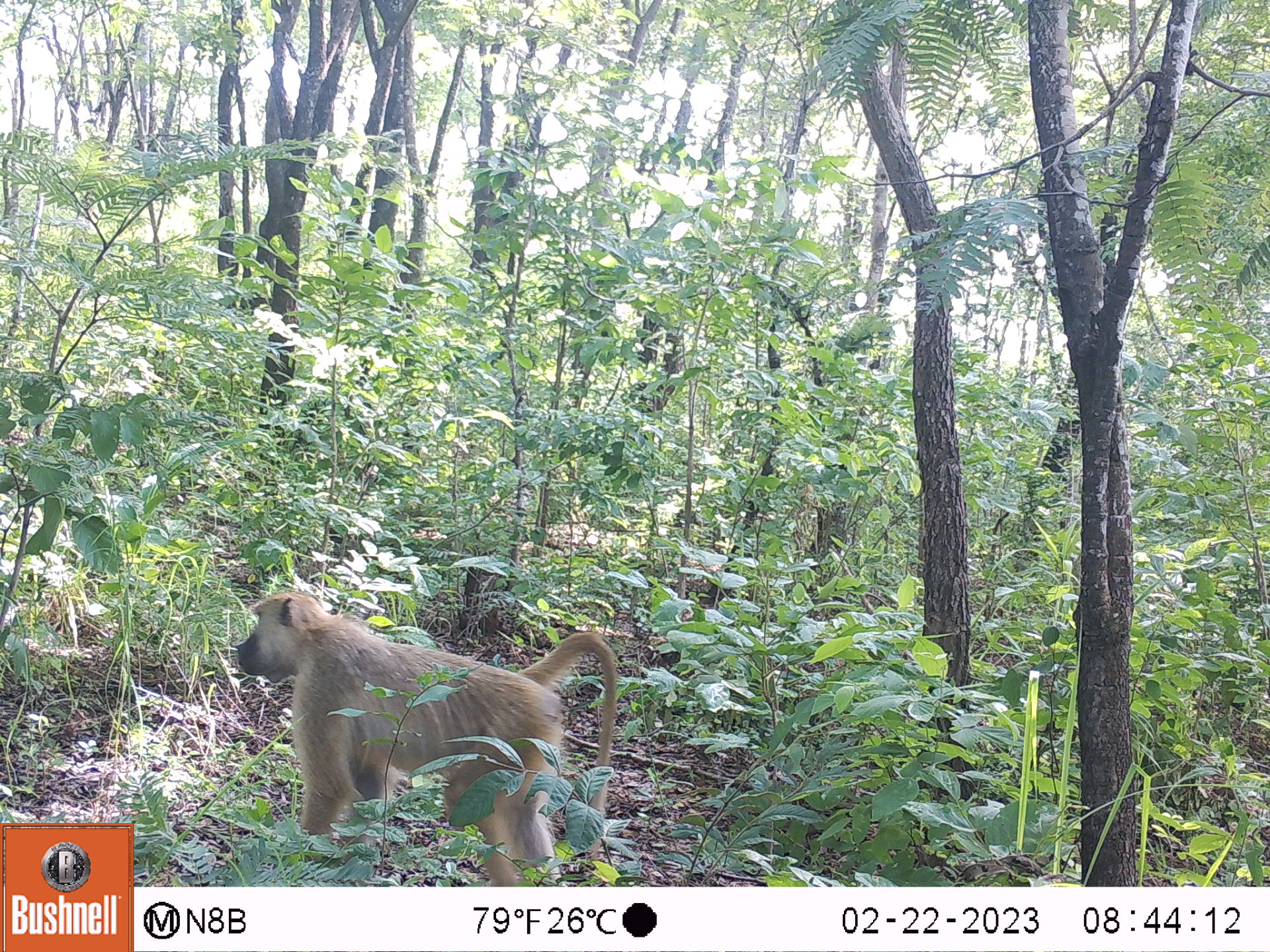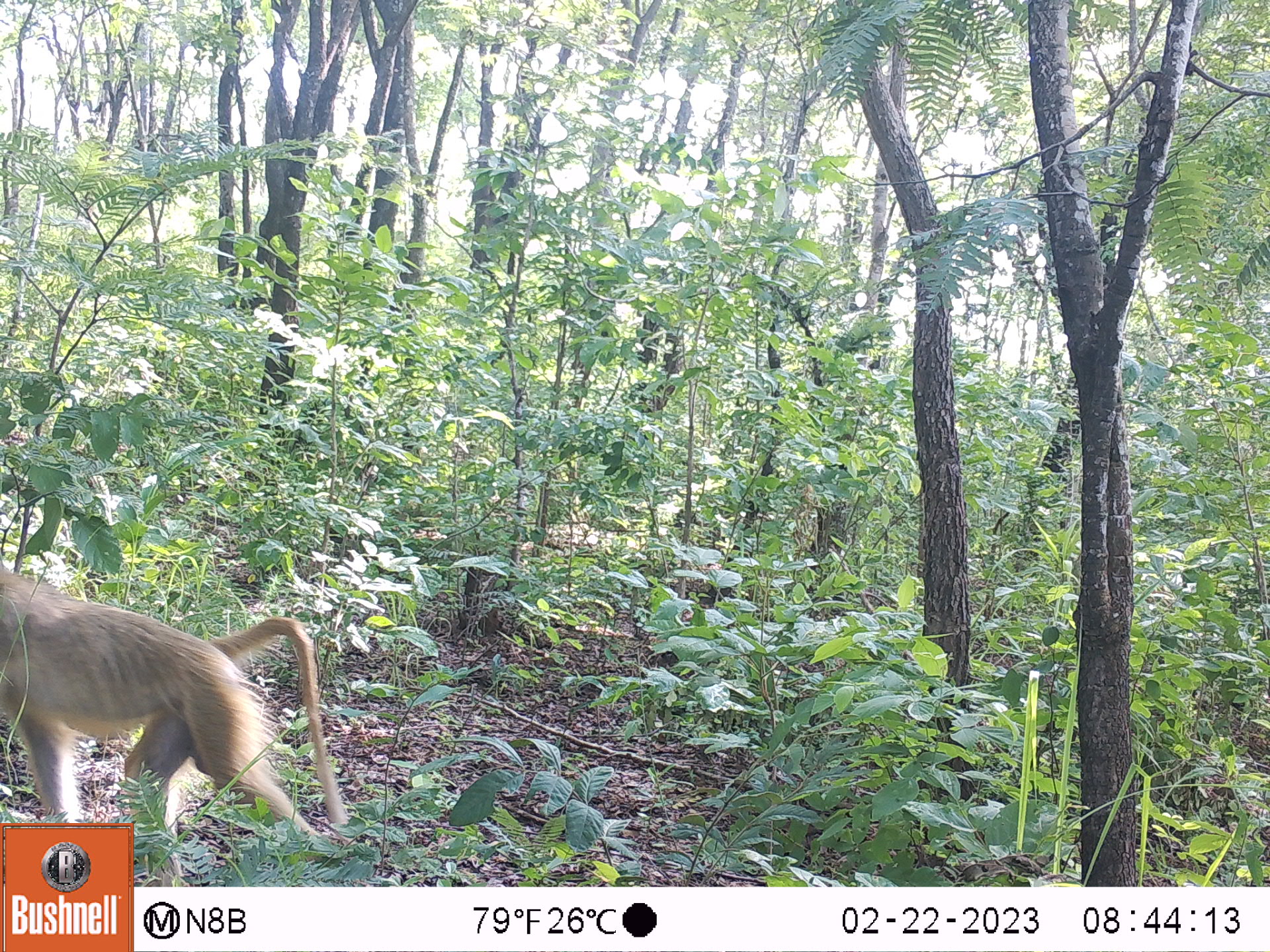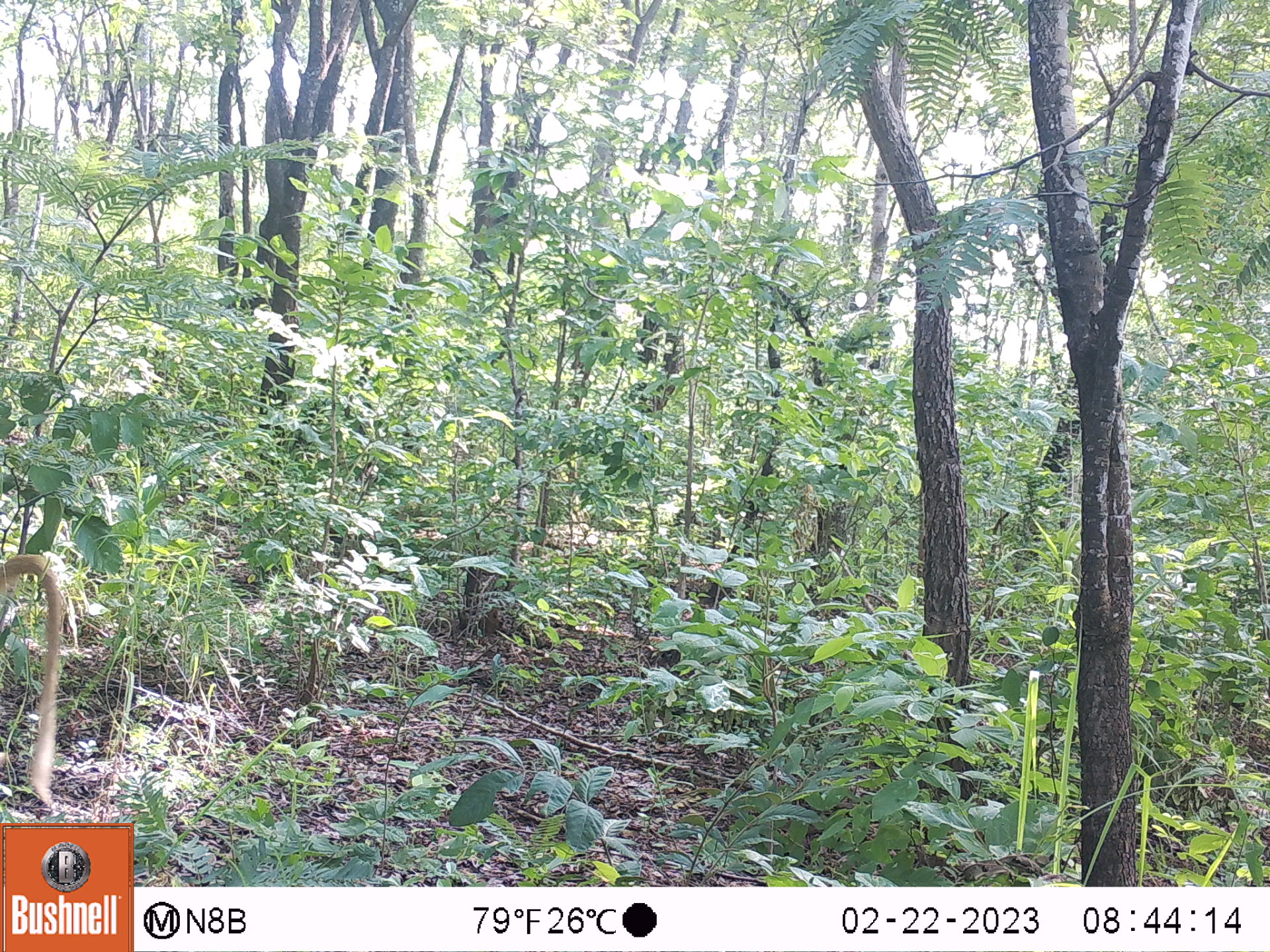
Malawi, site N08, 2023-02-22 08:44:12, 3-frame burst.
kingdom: Animalia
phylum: Chordata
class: Mammalia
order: Primates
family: Cercopithecidae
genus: Papio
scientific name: Papio cynocephalus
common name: yellow baboon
Yellow baboon (Papio cynocephalus), count 1.